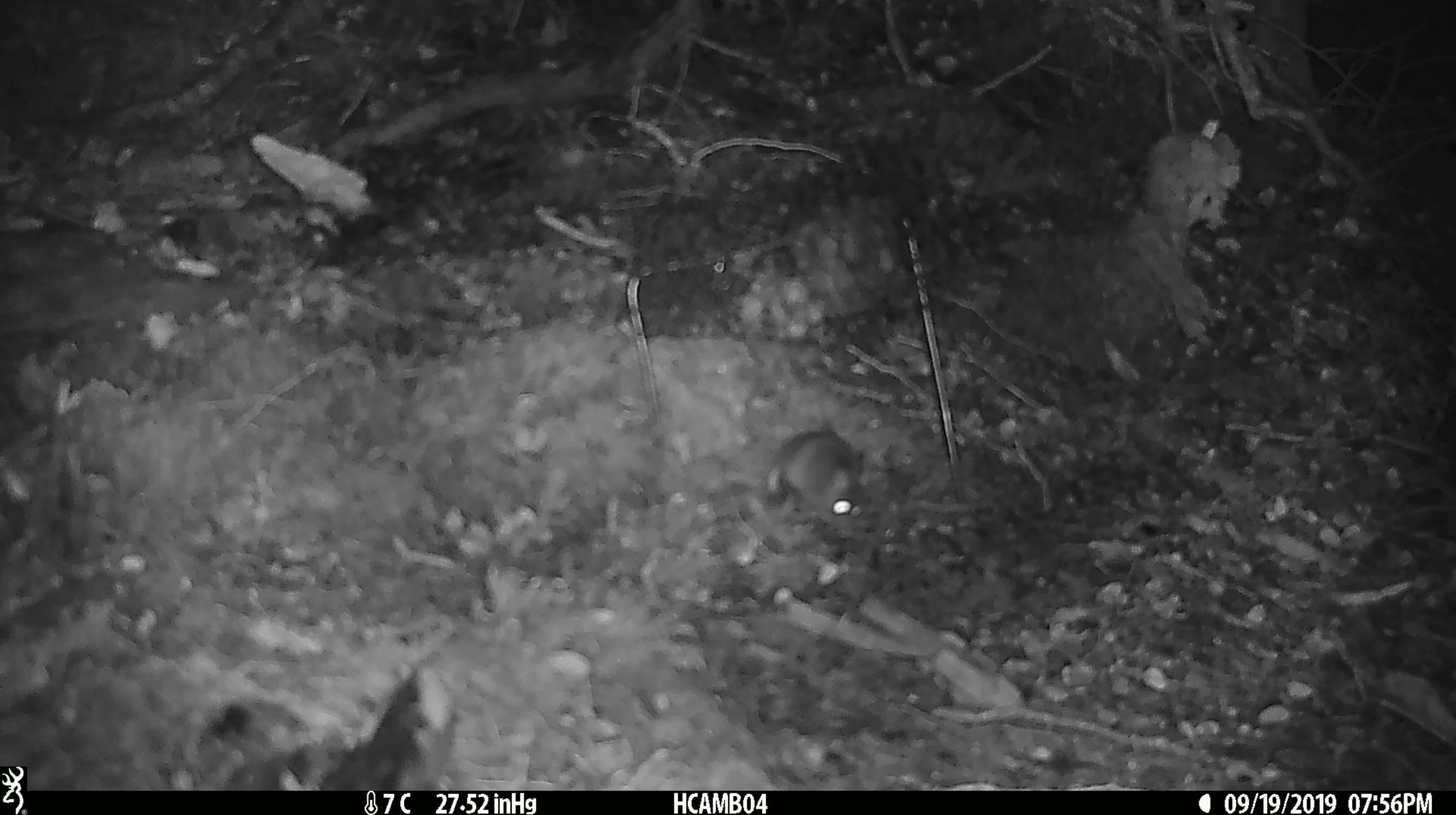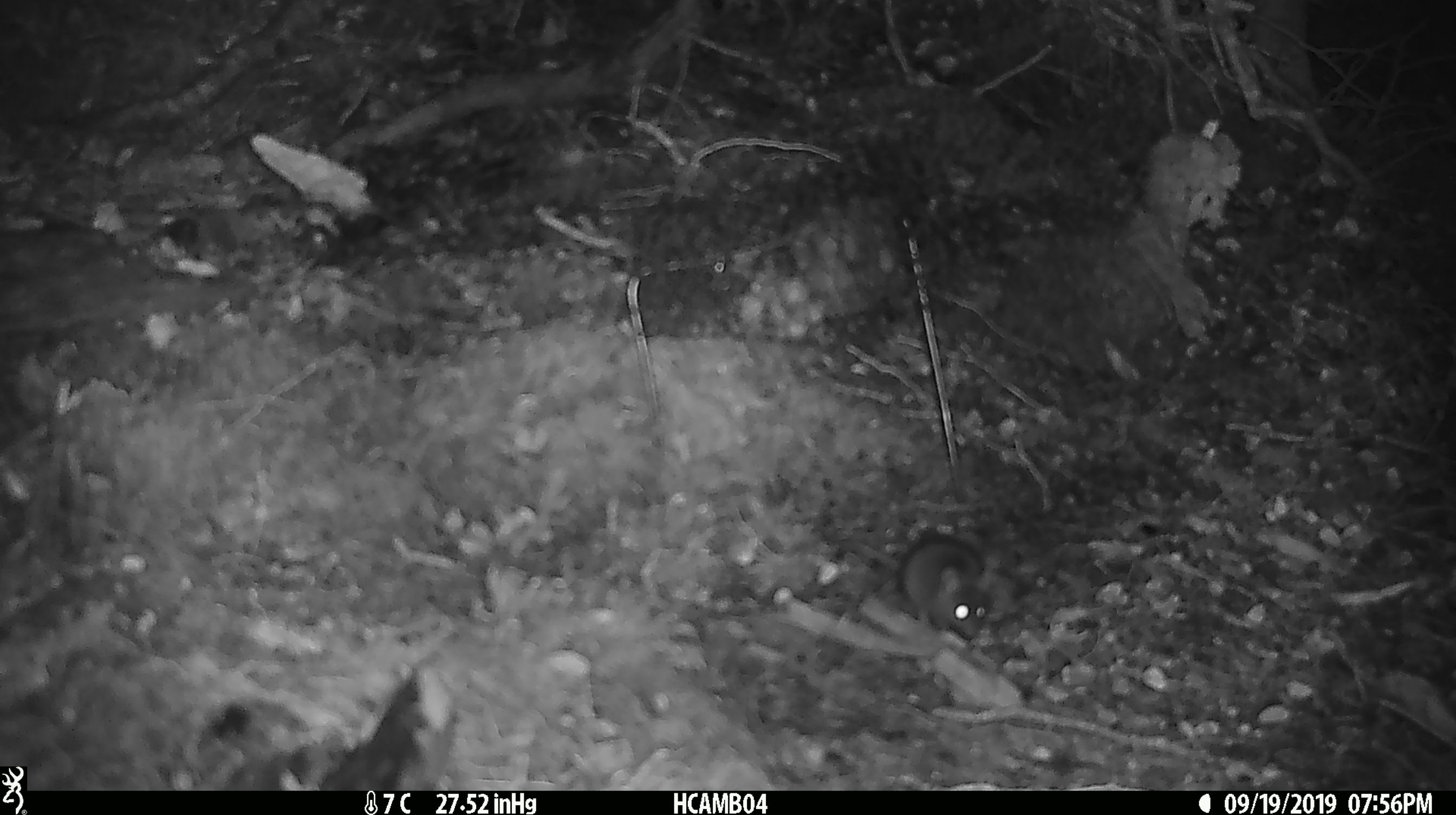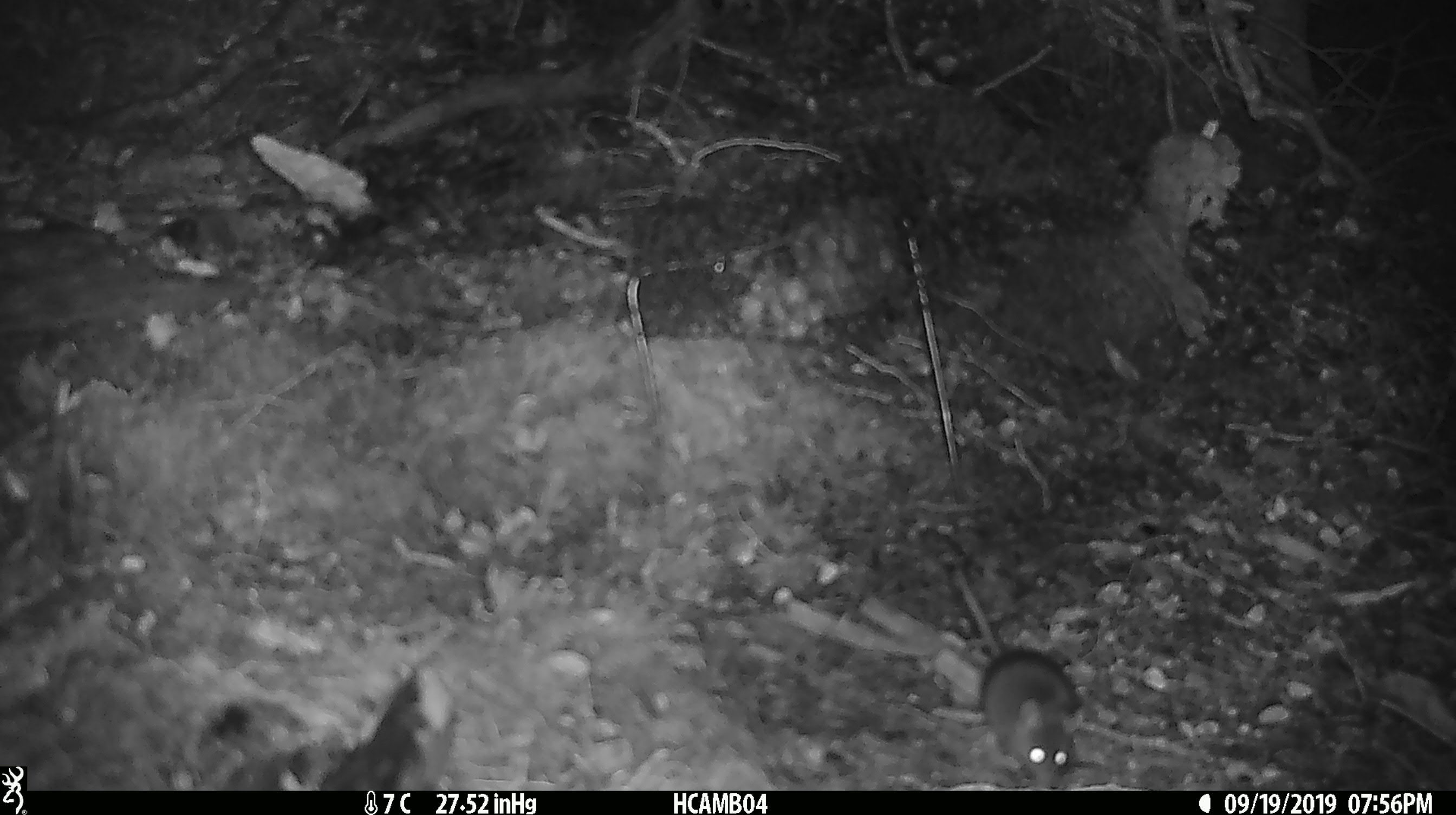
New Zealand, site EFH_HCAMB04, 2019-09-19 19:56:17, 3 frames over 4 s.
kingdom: Animalia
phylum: Chordata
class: Mammalia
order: Rodentia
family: Muridae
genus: Mus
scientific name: Mus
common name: mouse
Mouse (Mus).